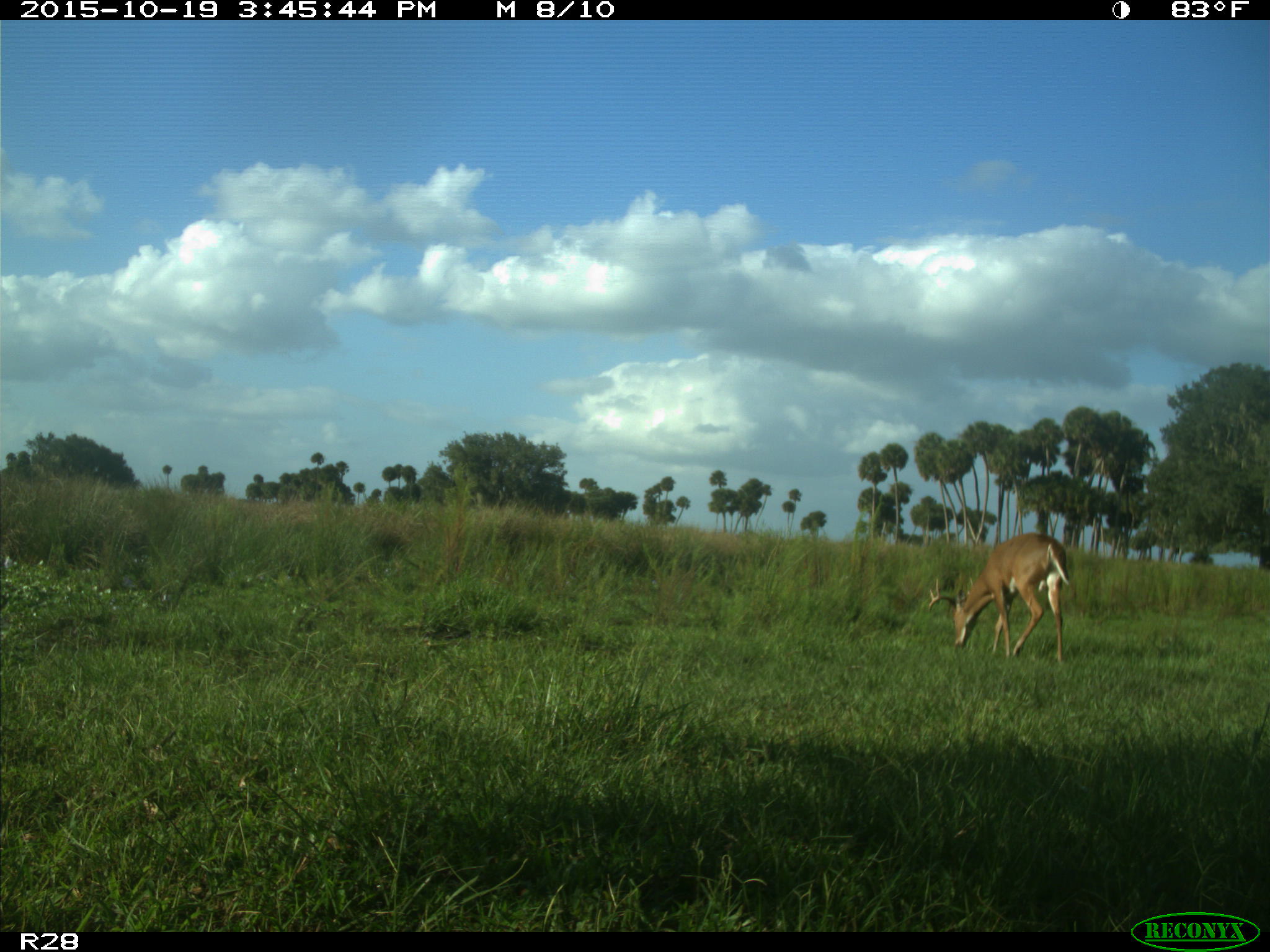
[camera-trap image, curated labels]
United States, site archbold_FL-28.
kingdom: Animalia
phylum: Chordata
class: Mammalia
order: Artiodactyla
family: Cervidae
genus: Odocoileus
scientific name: Odocoileus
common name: deer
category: unidentified deer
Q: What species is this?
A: Unidentified deer (deer) (Odocoileus).